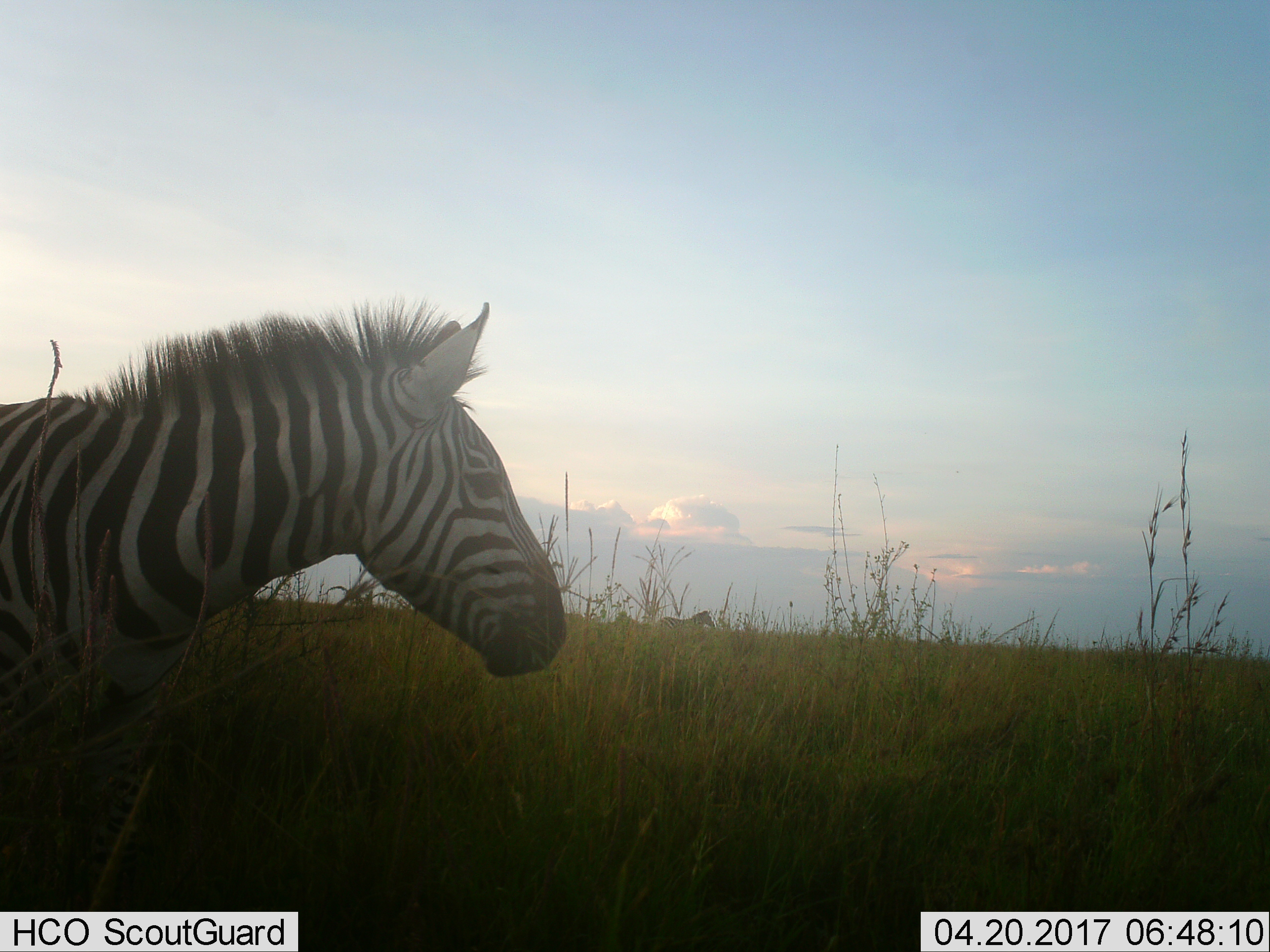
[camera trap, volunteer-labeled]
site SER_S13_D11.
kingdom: Animalia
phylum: Chordata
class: Mammalia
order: Perissodactyla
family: Equidae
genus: Equus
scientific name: Equus quagga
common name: plains zebra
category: zebraplains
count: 2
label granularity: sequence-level